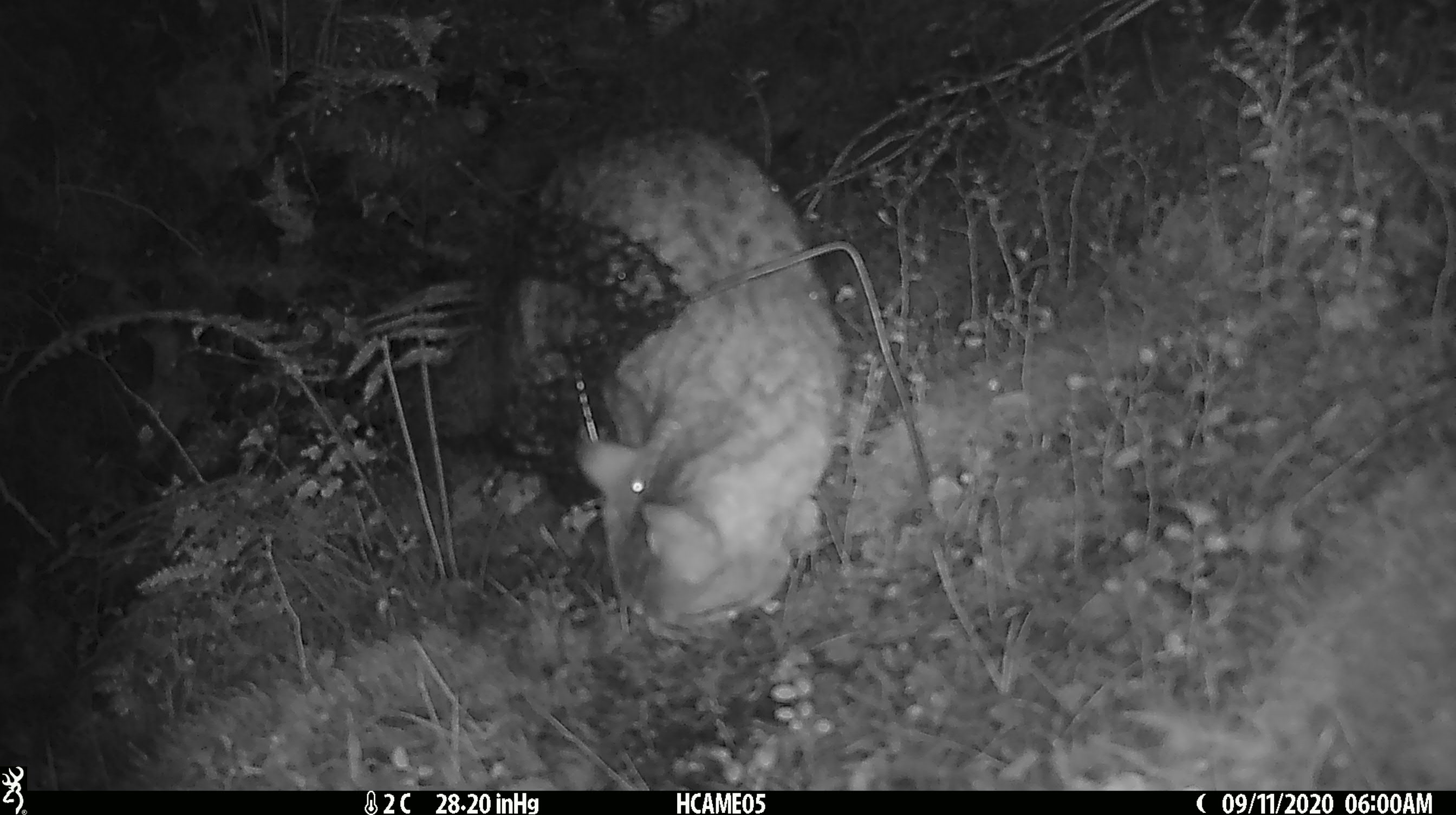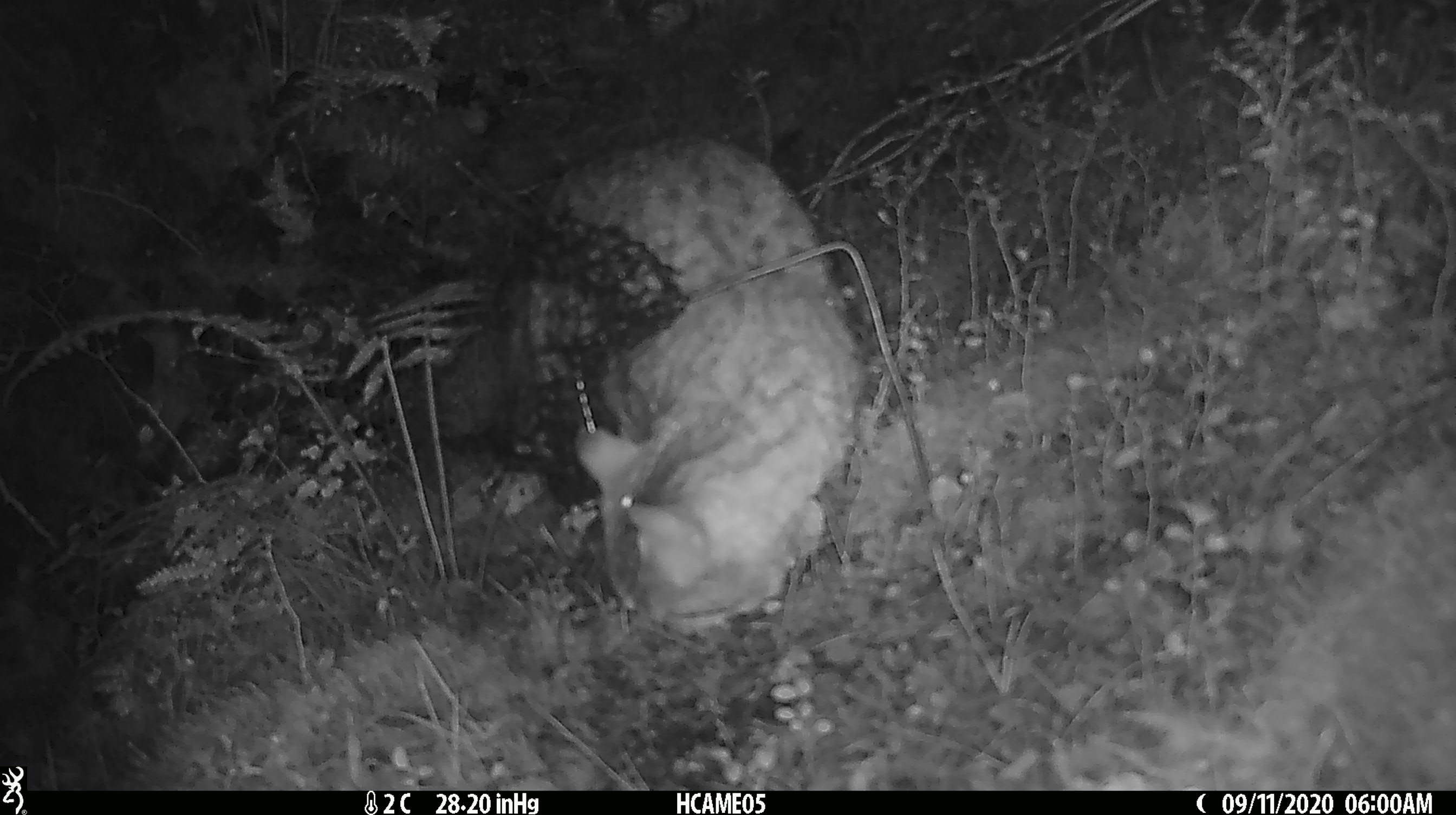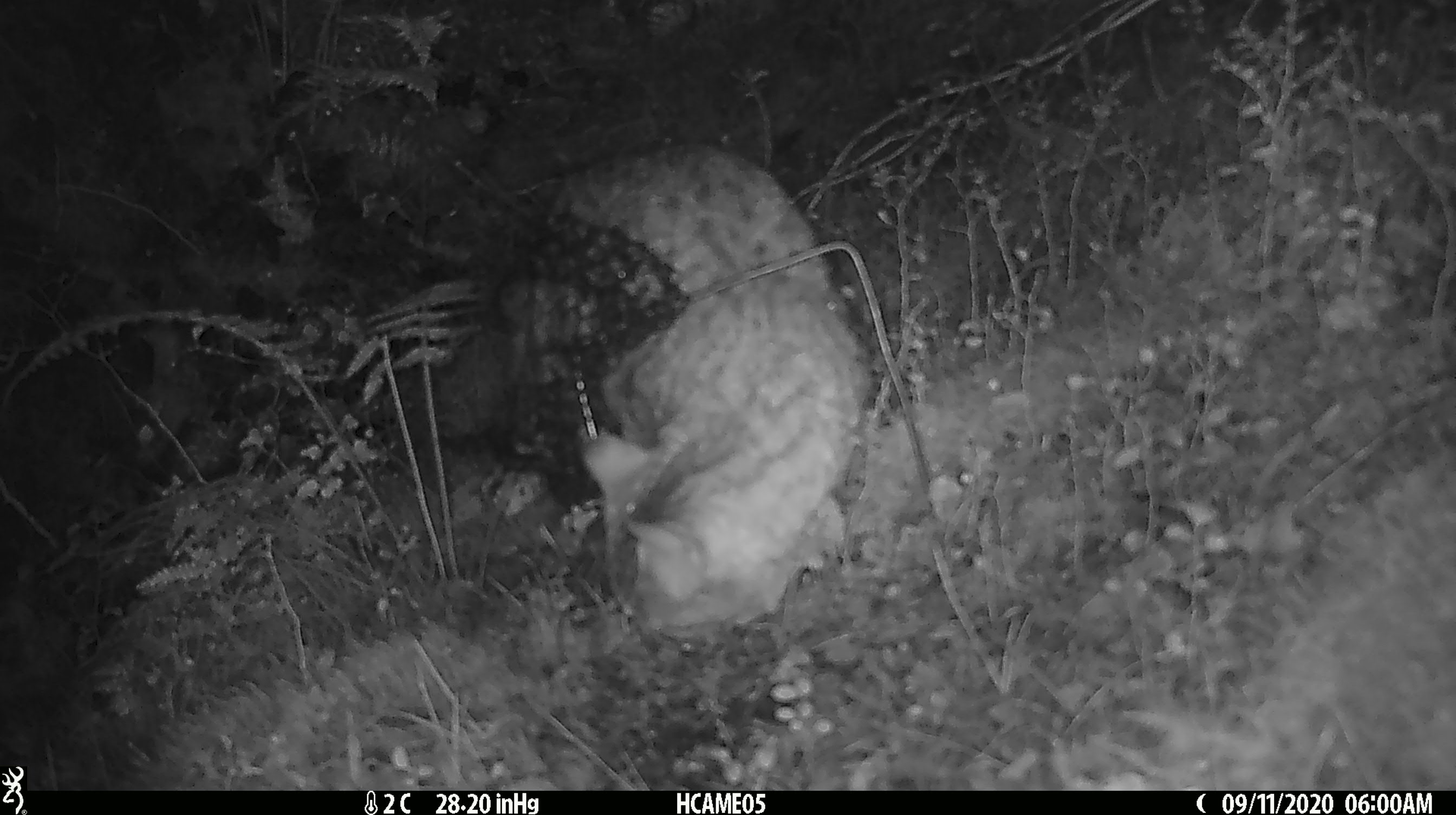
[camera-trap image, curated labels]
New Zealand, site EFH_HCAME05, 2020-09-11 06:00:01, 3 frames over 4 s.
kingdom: Animalia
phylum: Chordata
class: Mammalia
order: Carnivora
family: Felidae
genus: Felis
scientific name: Felis catus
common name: domestic cat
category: cat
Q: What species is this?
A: Cat (domestic cat) (Felis catus).